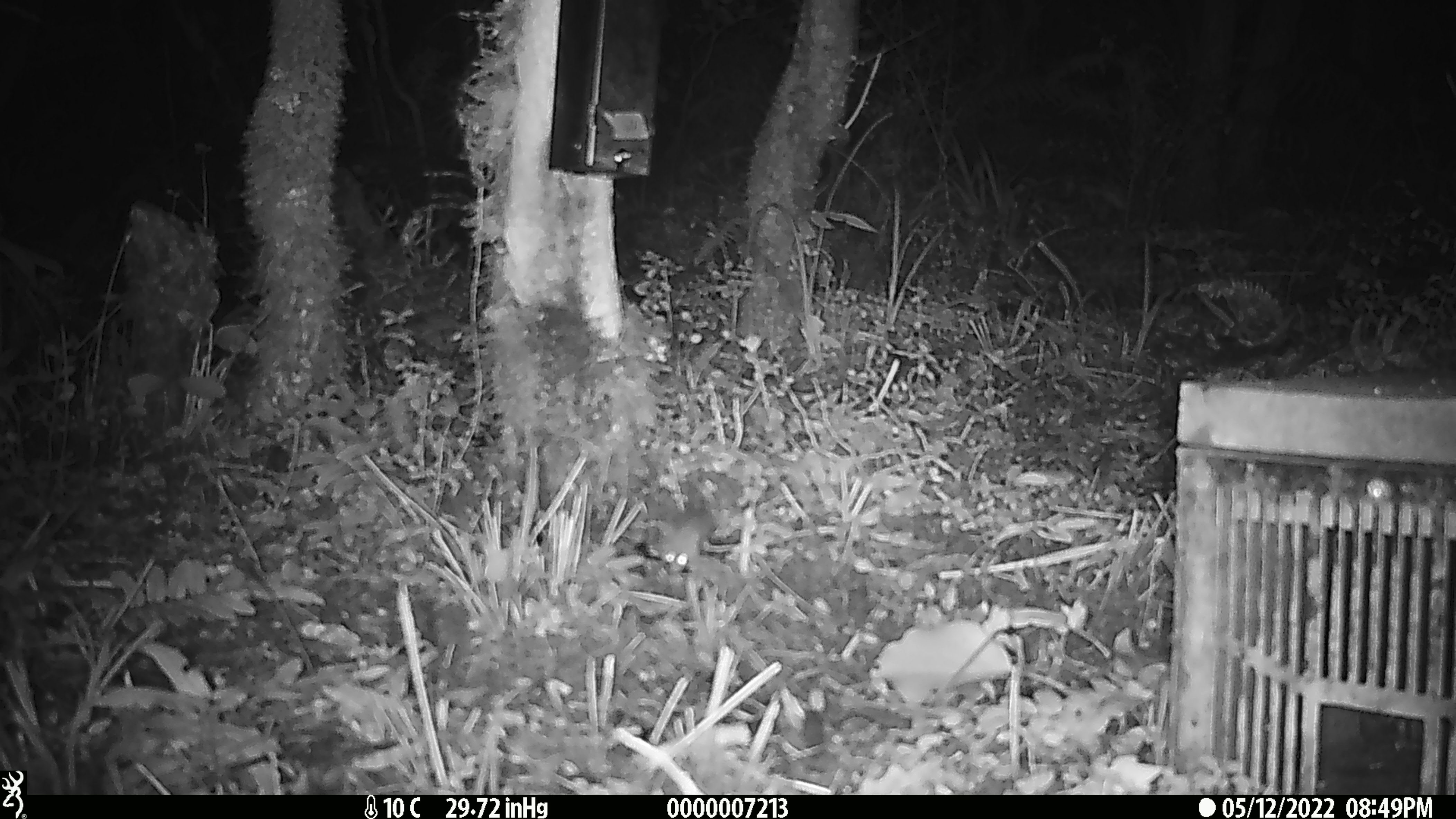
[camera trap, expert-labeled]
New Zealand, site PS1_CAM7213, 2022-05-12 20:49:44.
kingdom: Animalia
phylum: Chordata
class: Mammalia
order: Rodentia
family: Muridae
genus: Mus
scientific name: Mus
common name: mouse